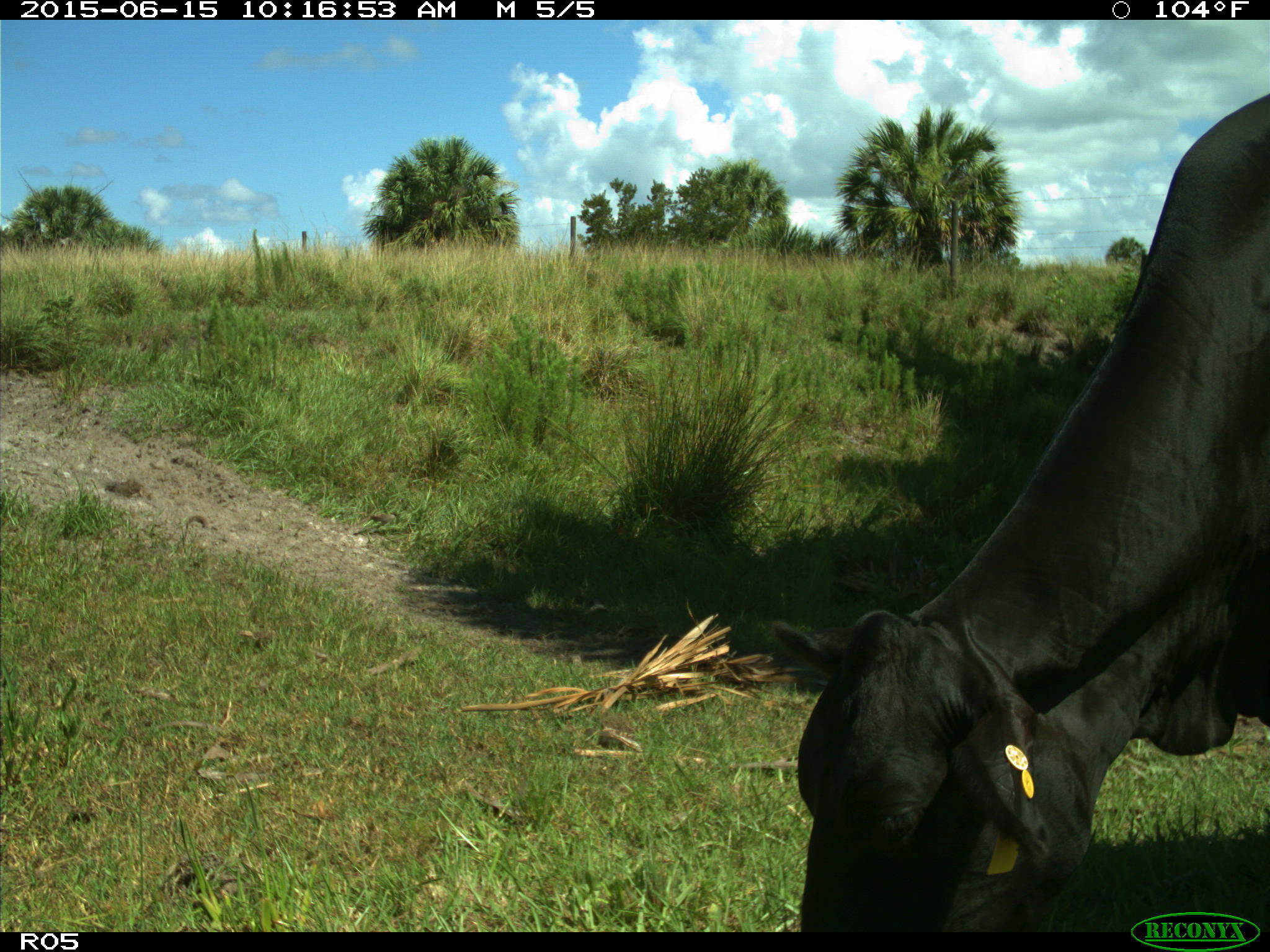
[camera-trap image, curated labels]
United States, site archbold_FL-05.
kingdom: Animalia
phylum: Chordata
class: Mammalia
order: Artiodactyla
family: Bovidae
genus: Bos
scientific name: Bos taurus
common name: domestic cow